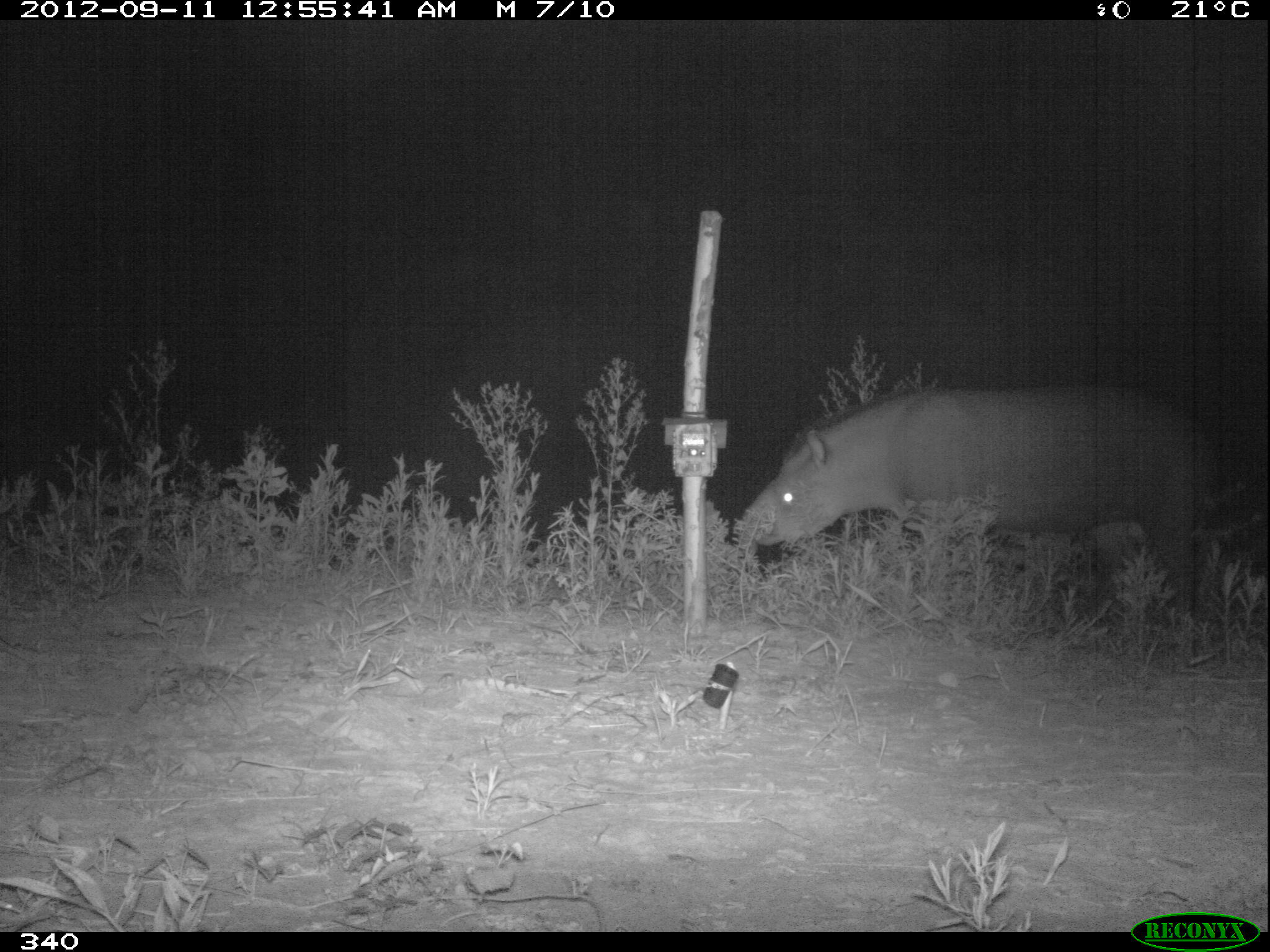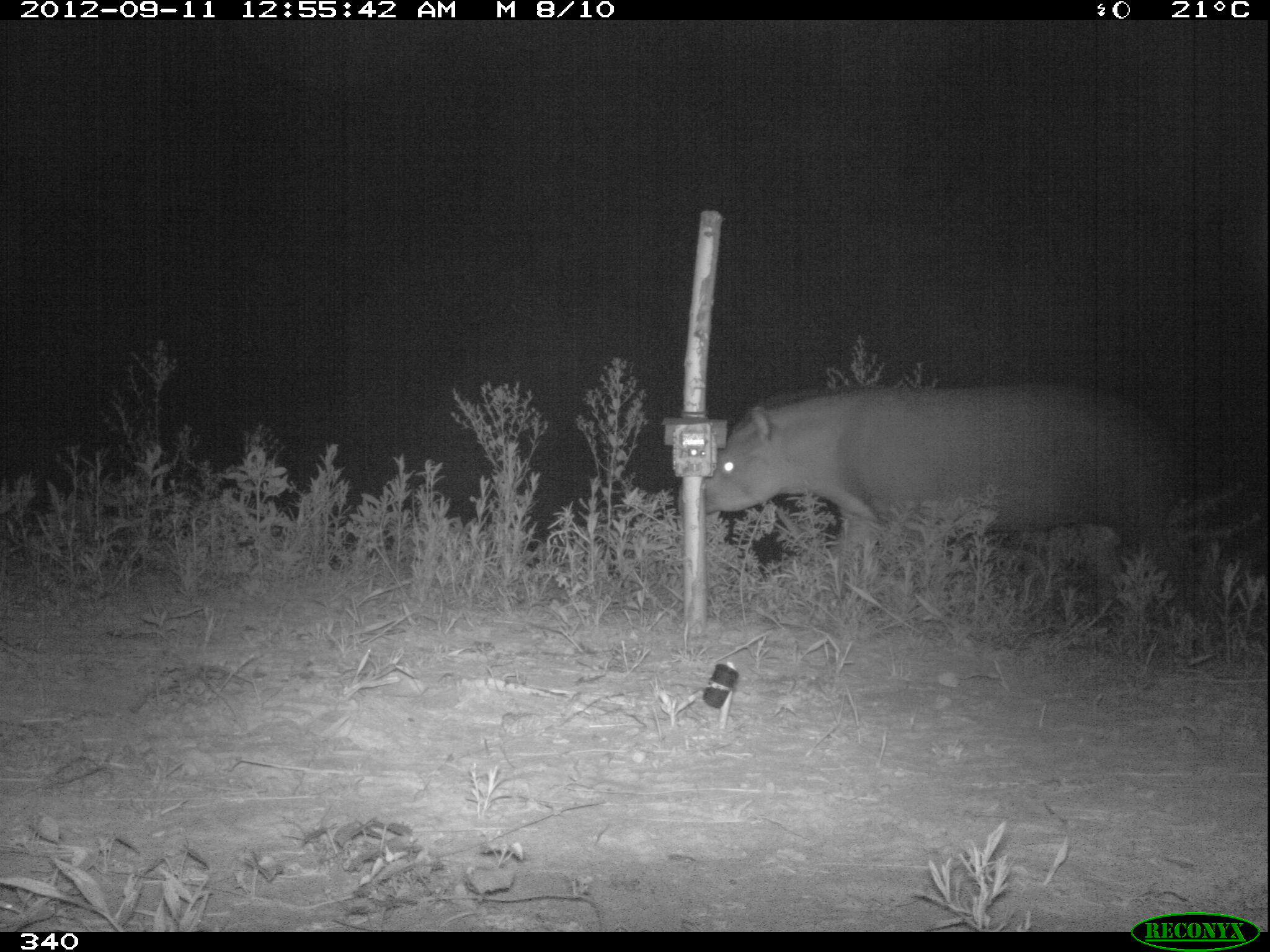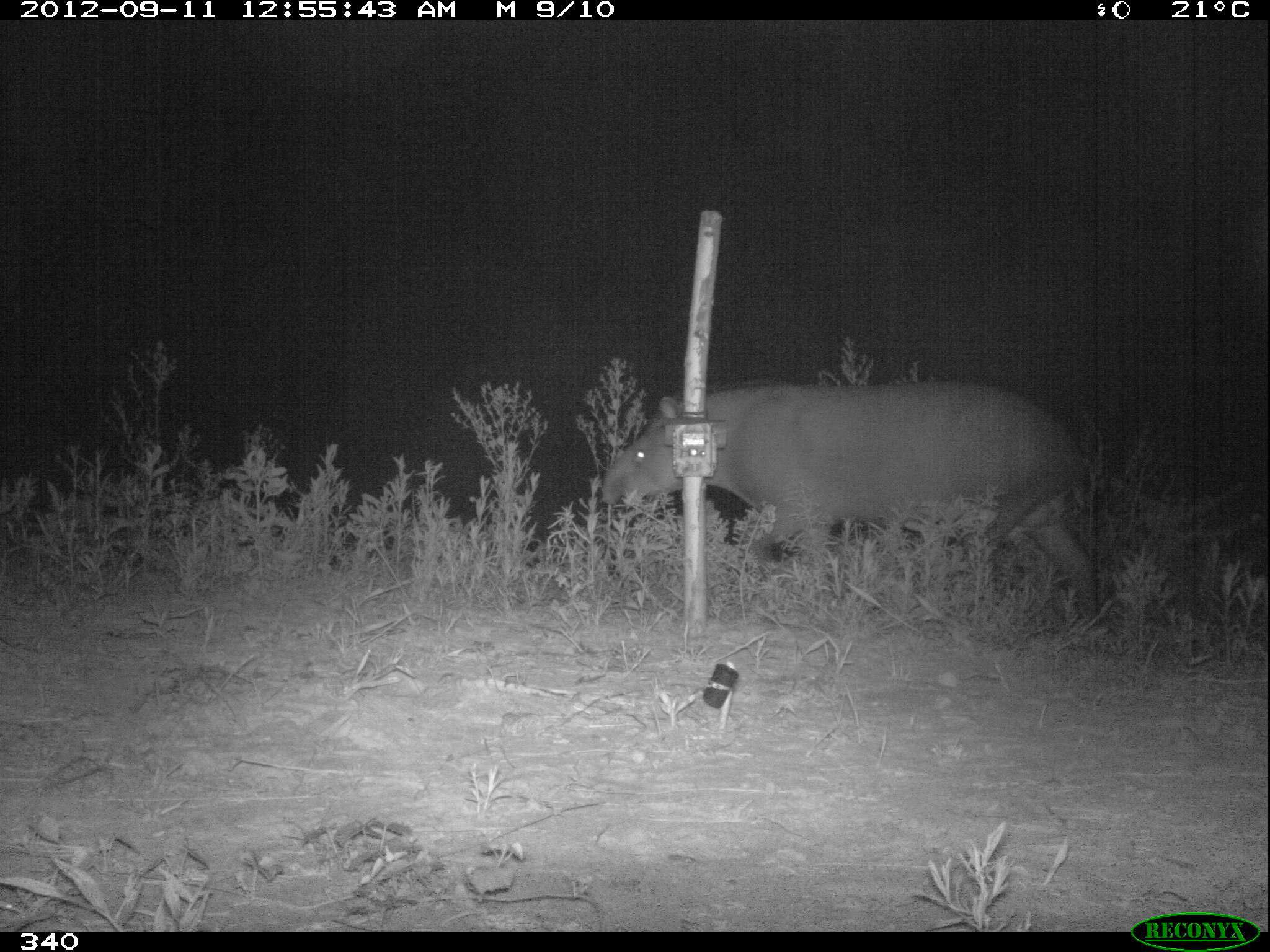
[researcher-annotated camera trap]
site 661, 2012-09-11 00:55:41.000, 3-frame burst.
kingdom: Animalia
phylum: Chordata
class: Mammalia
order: Perissodactyla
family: Tapiridae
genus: Tapirus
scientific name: Tapirus terrestris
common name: south american tapir